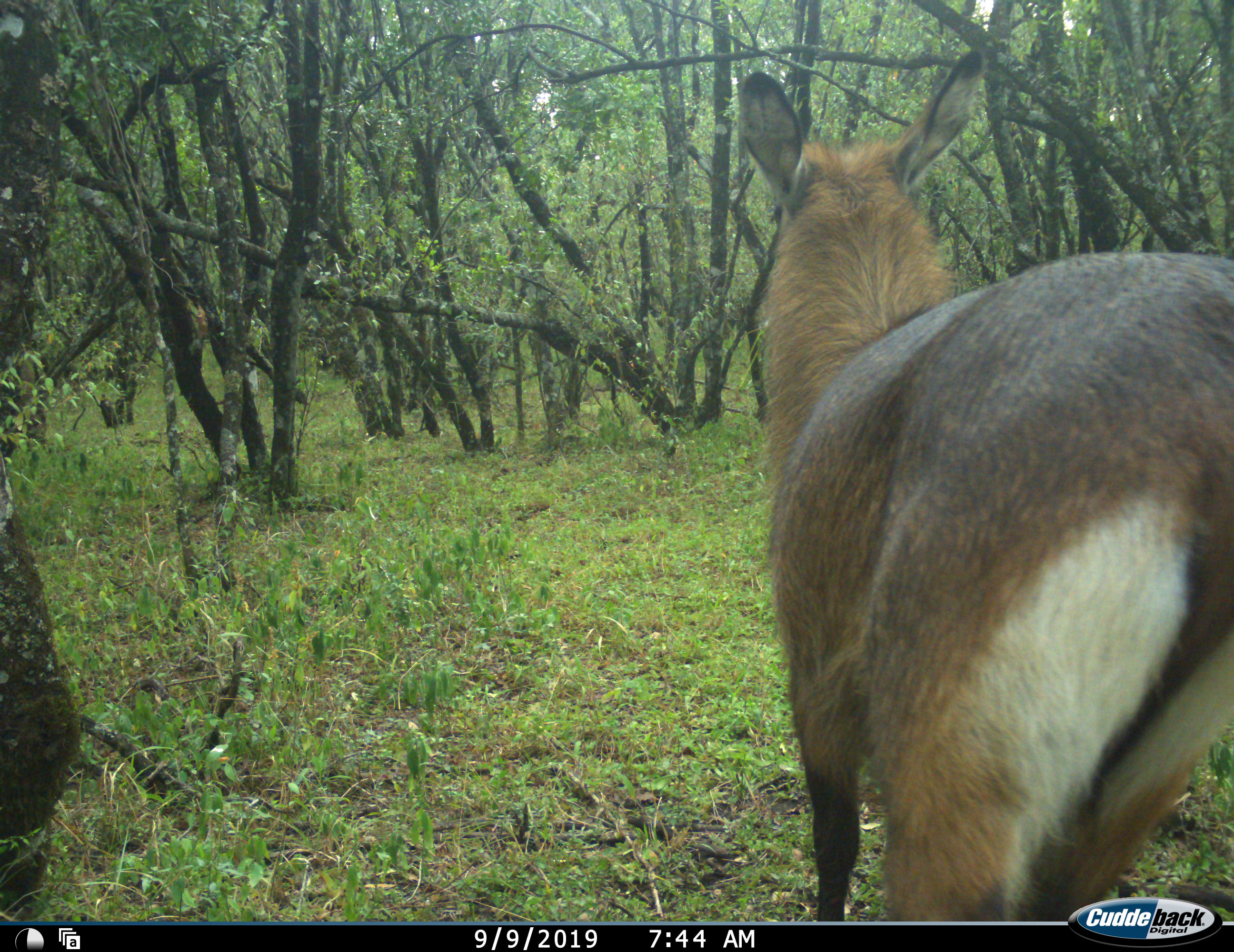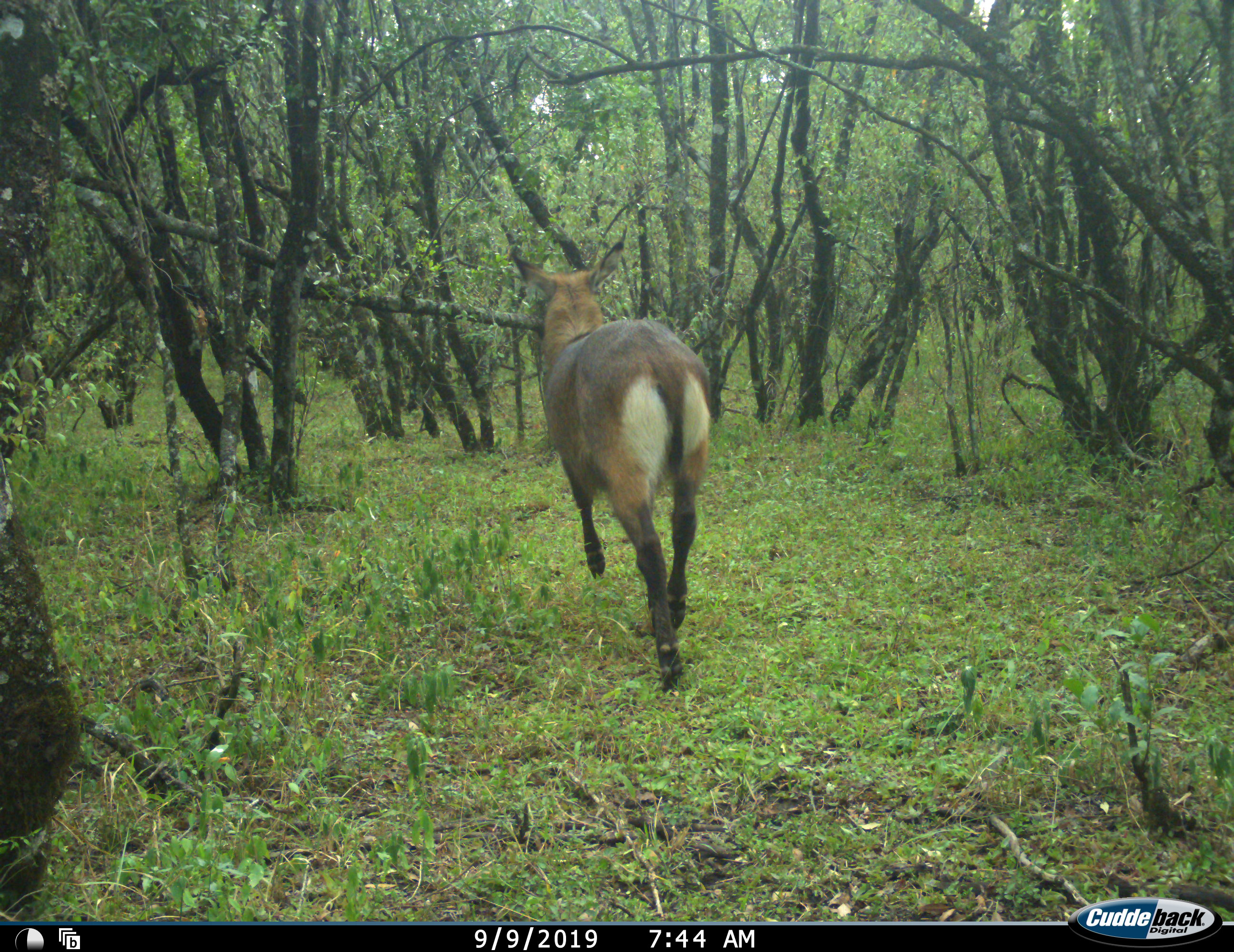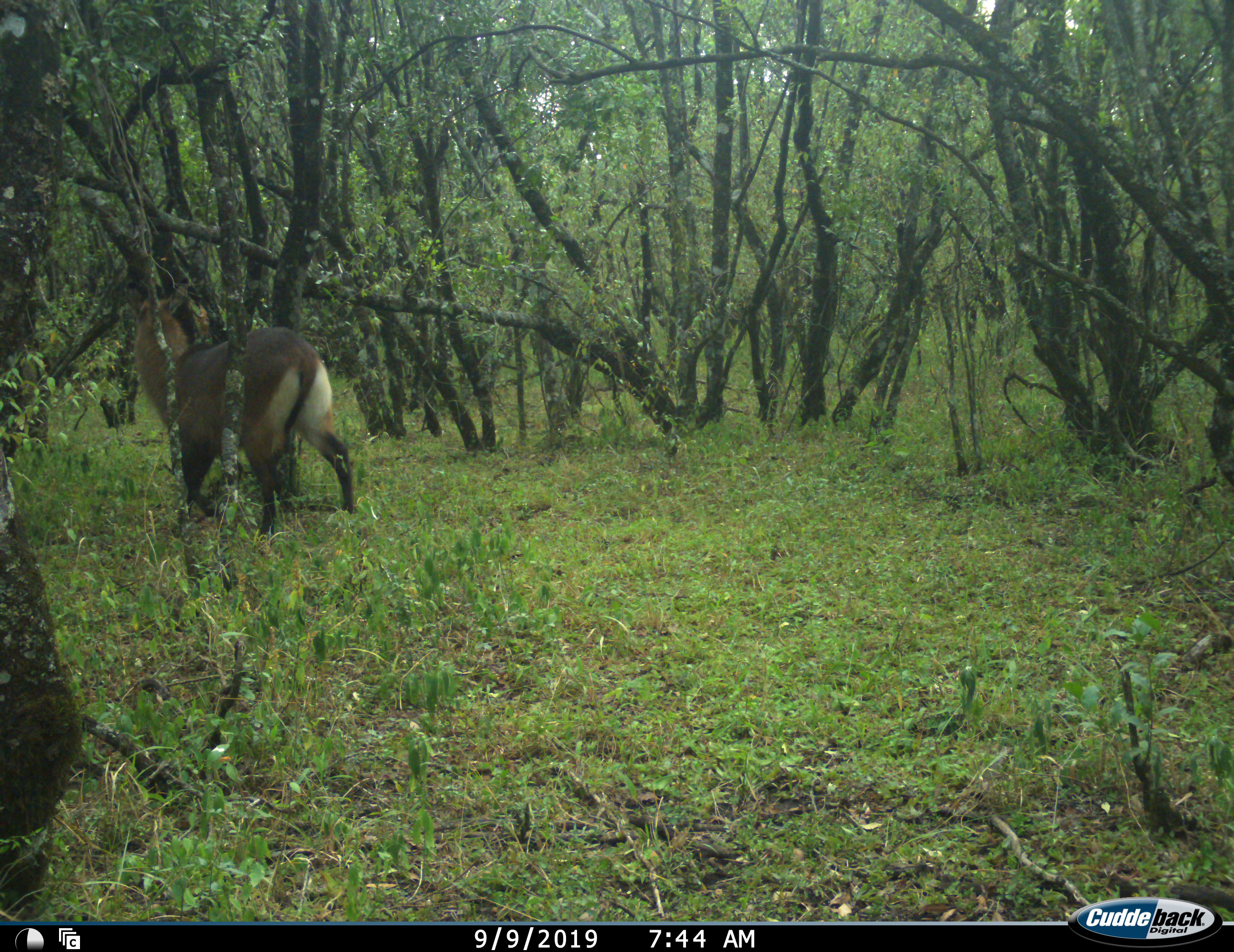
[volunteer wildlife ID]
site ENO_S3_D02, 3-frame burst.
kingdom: Animalia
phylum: Chordata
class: Mammalia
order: Artiodactyla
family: Bovidae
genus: Kobus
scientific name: Kobus ellipsiprymnus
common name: waterbuck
Waterbuck (Kobus ellipsiprymnus), count 1. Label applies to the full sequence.